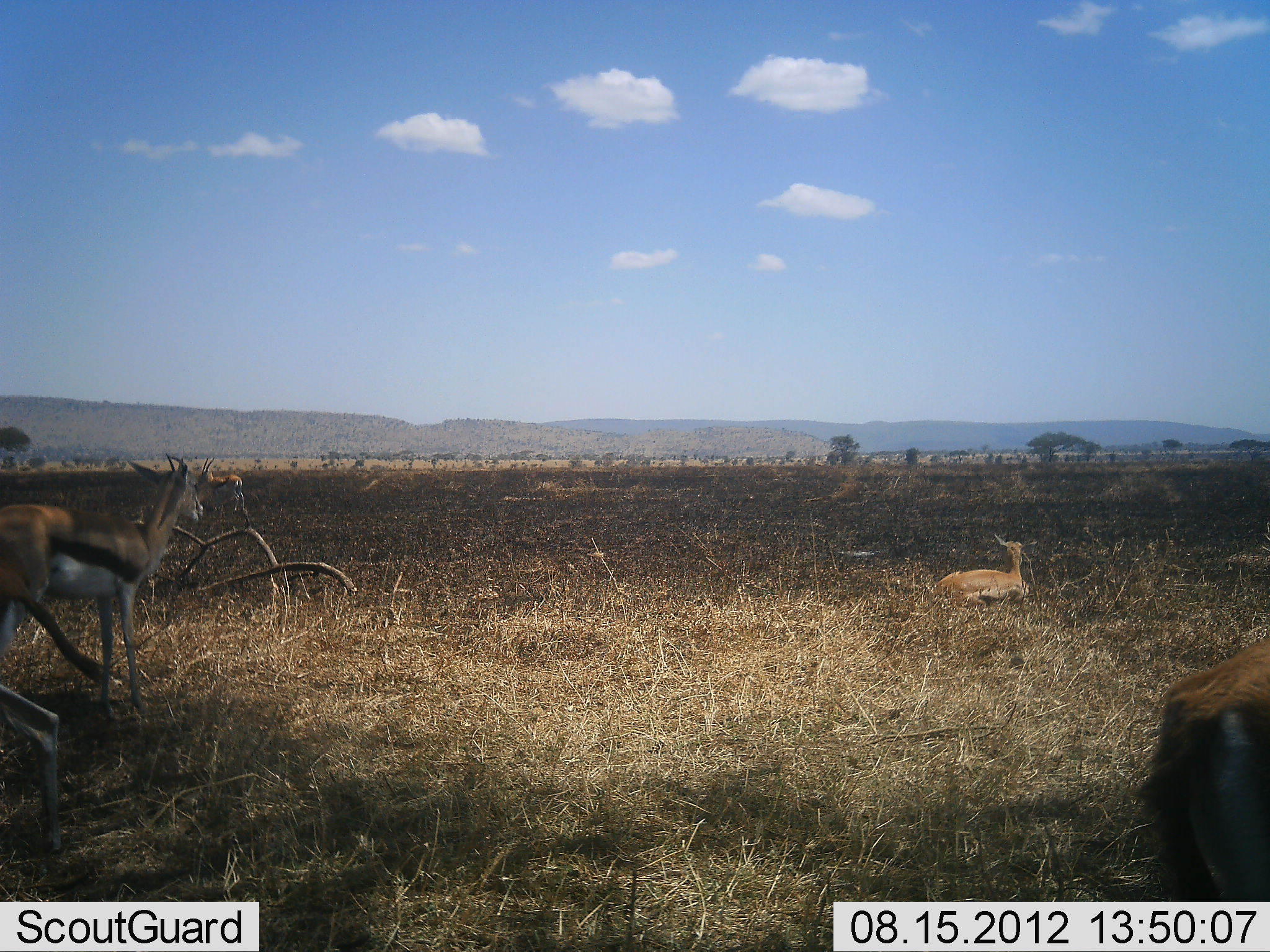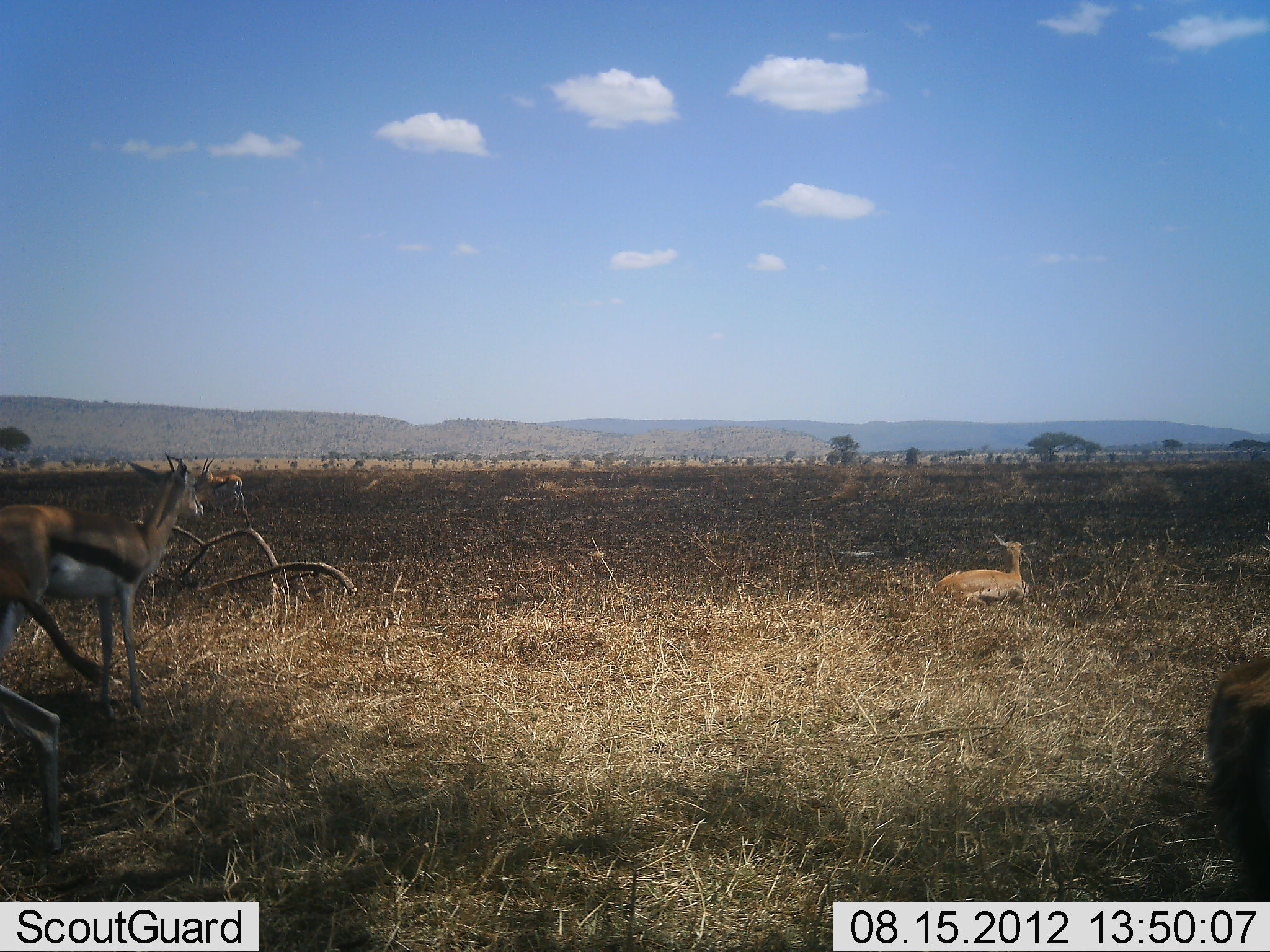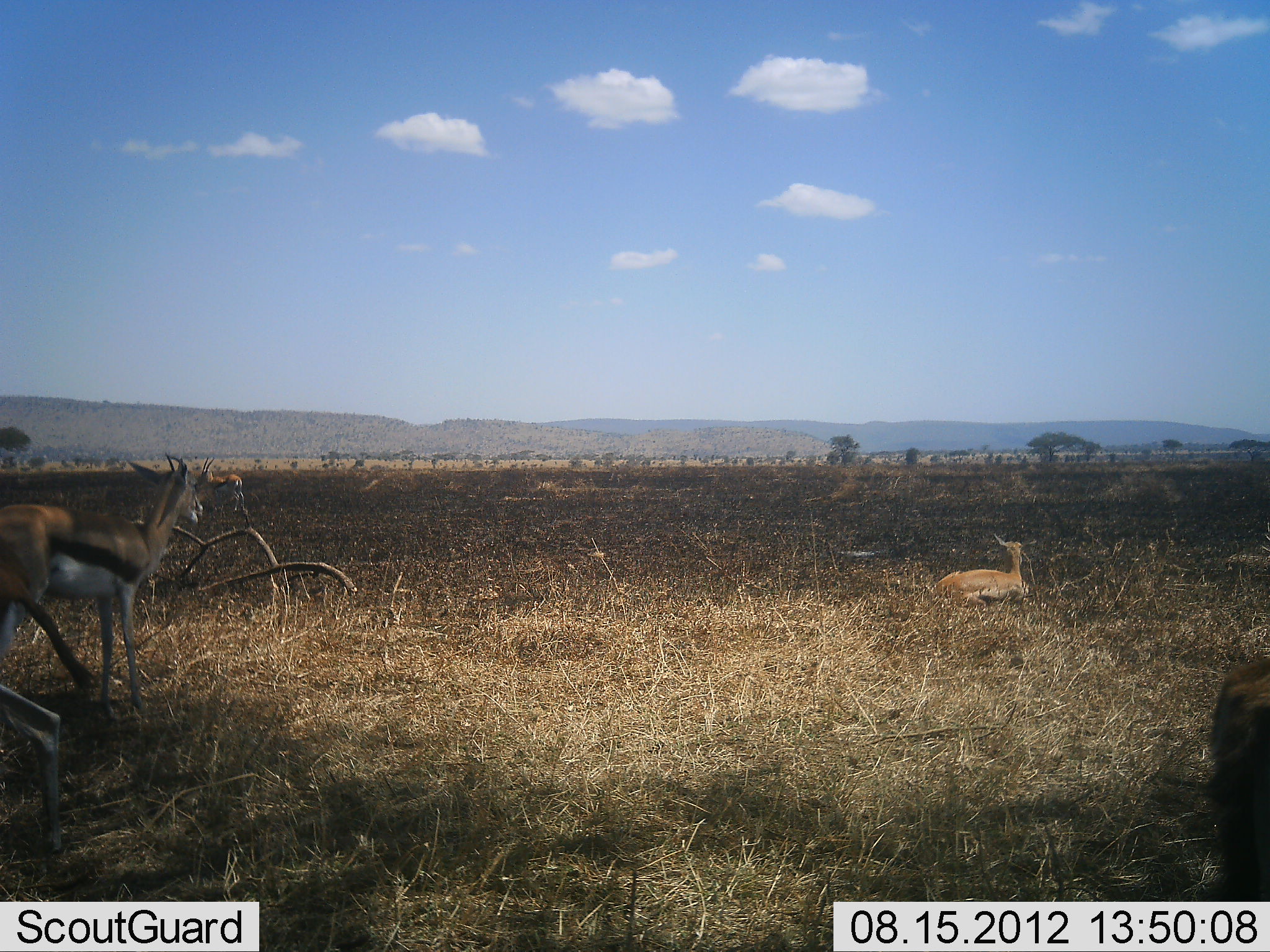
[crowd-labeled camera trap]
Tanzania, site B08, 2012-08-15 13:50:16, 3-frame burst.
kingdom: Animalia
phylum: Chordata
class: Mammalia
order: Artiodactyla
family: Bovidae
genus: Eudorcas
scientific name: Eudorcas thomsonii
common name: thomson's gazelle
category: gazellethomsons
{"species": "gazellethomsons (thomson's gazelle) (Eudorcas thomsonii)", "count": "4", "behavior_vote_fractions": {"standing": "85%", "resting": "62%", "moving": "8%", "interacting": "0%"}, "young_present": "0%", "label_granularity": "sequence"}